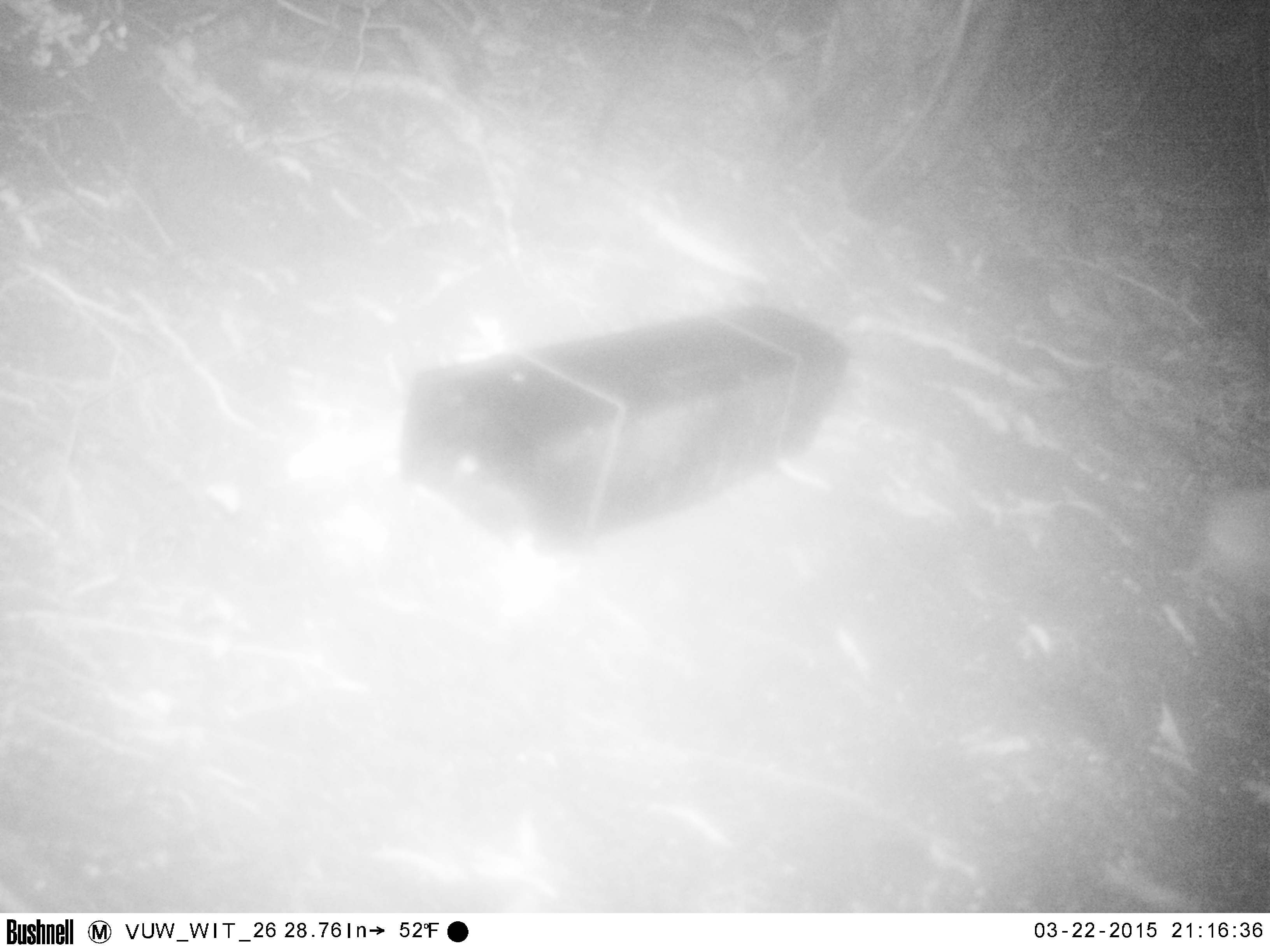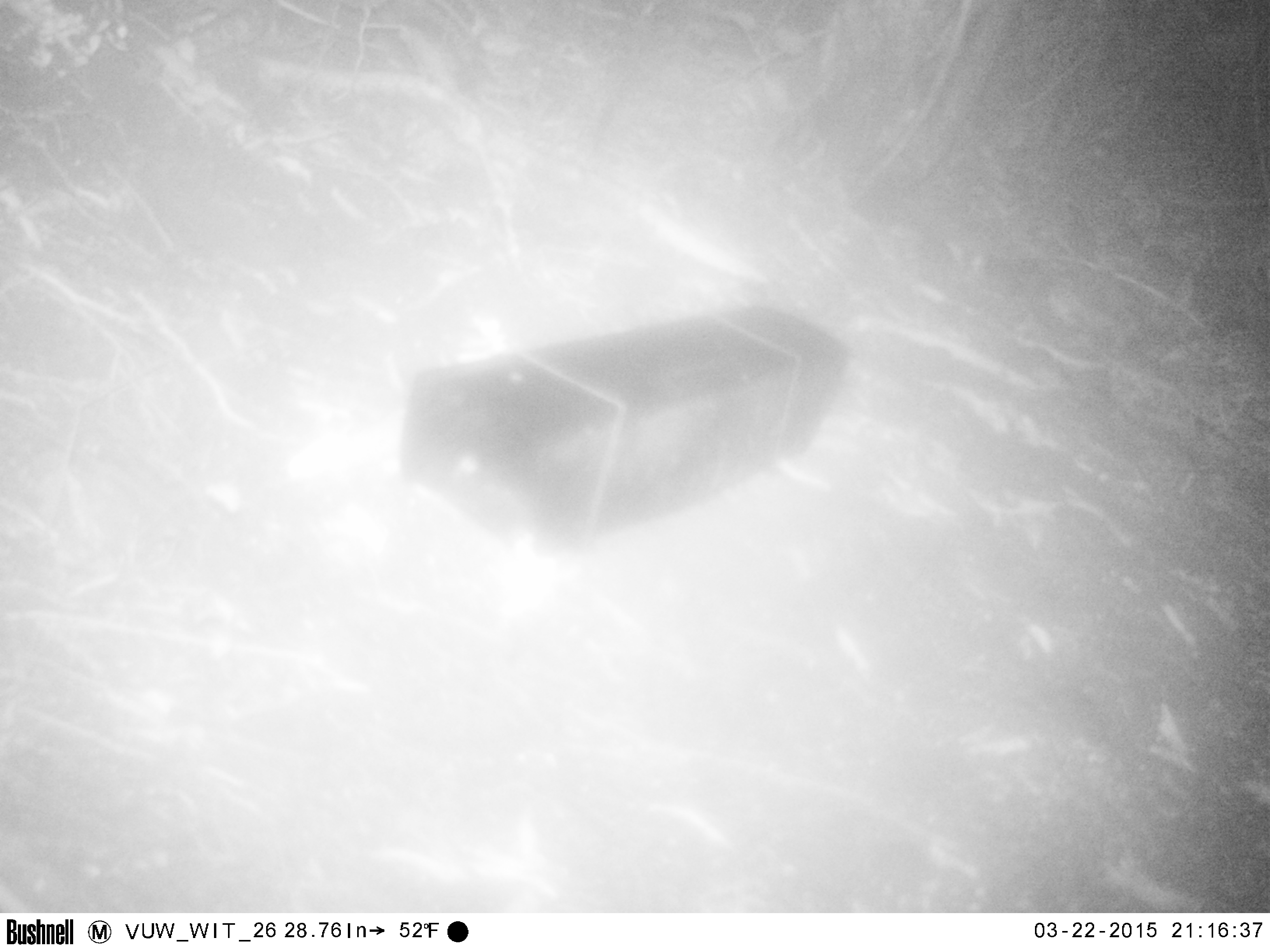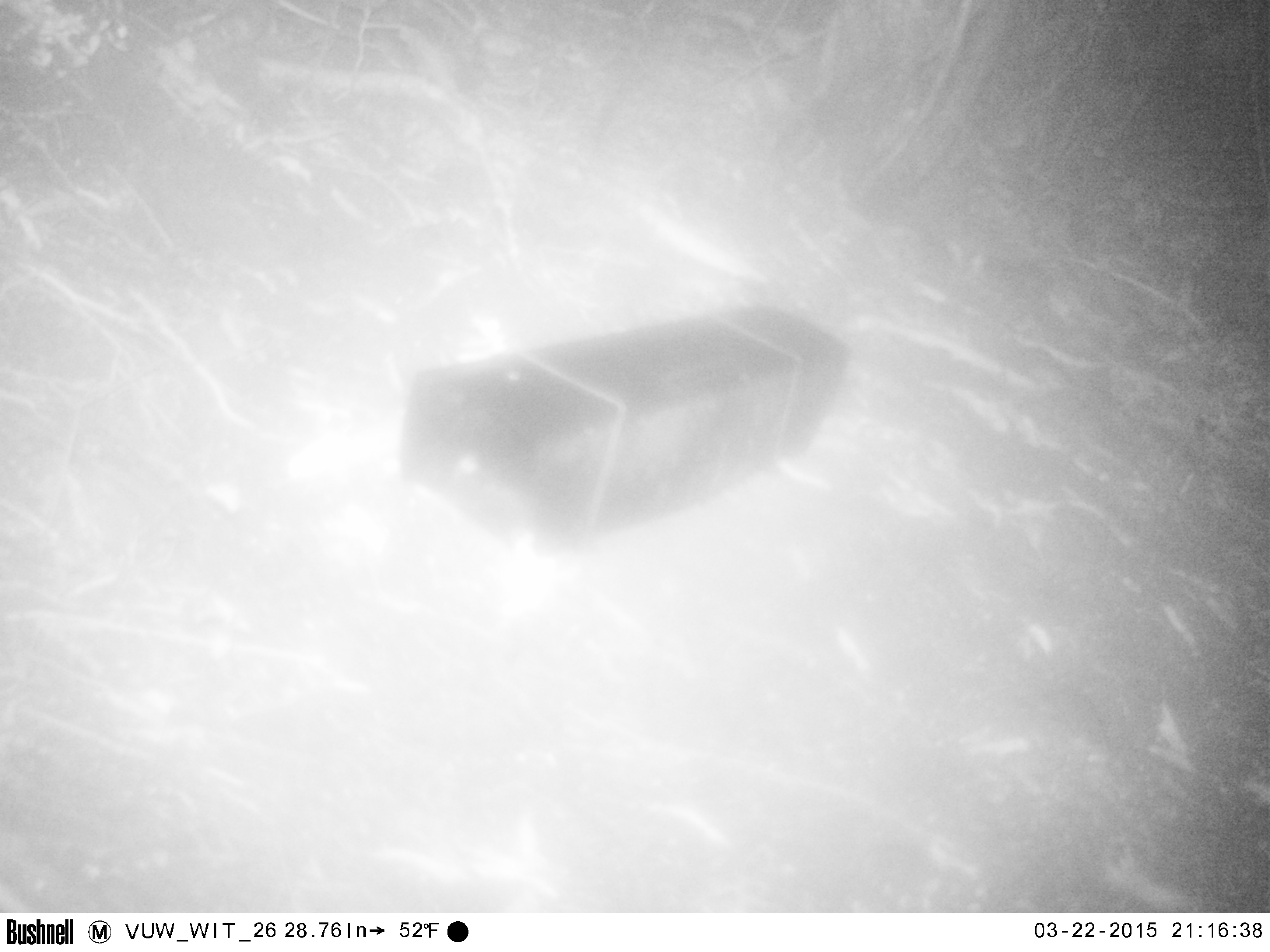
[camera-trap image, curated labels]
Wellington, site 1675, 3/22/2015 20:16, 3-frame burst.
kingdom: Animalia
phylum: Chordata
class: Mammalia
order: Rodentia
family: Muridae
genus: Mus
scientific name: Mus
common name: mouse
Mouse (Mus).